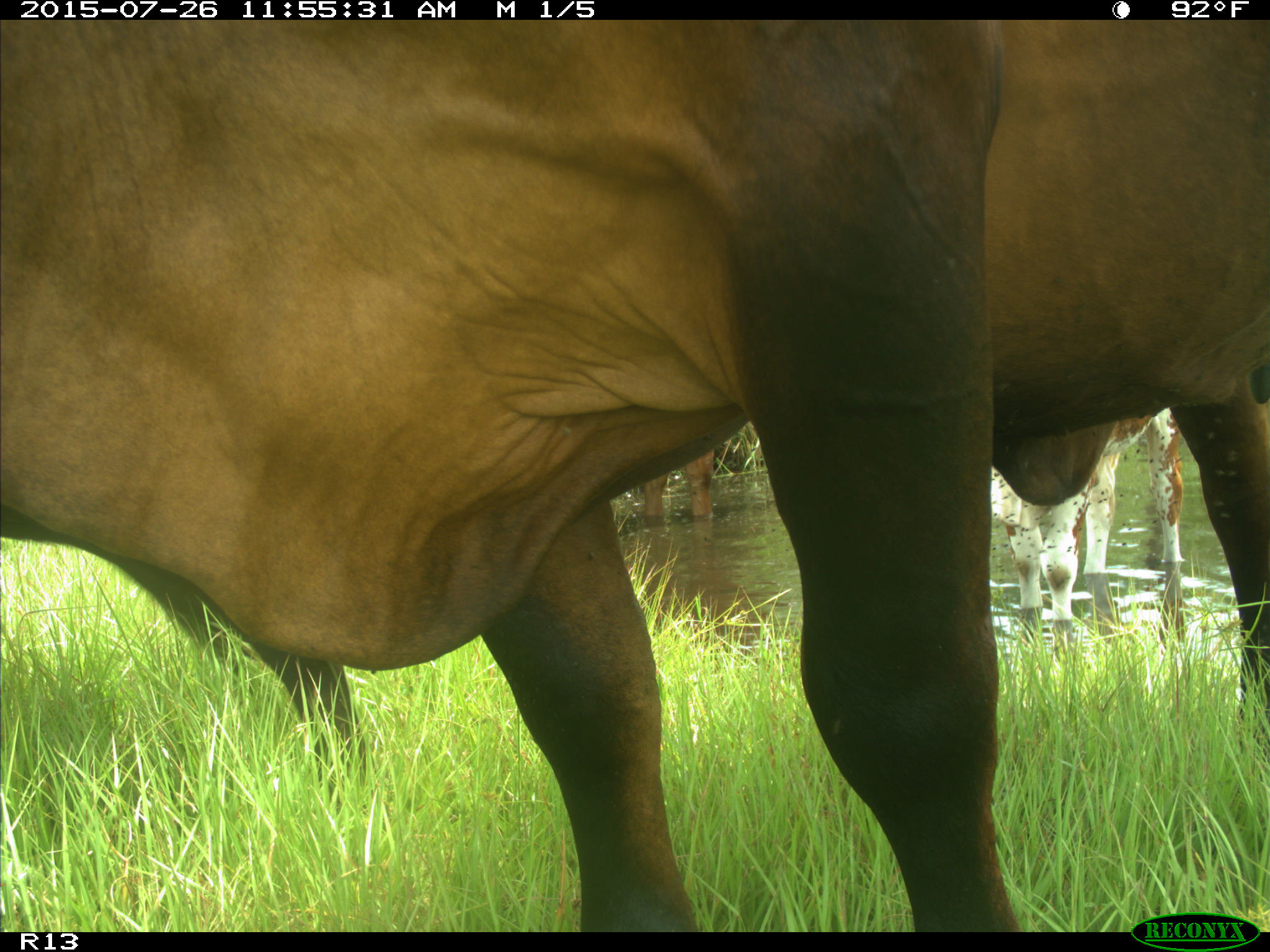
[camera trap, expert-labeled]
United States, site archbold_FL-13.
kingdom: Animalia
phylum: Chordata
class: Mammalia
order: Artiodactyla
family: Bovidae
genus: Bos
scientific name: Bos taurus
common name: domestic cow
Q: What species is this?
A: Bos taurus (domestic cow).